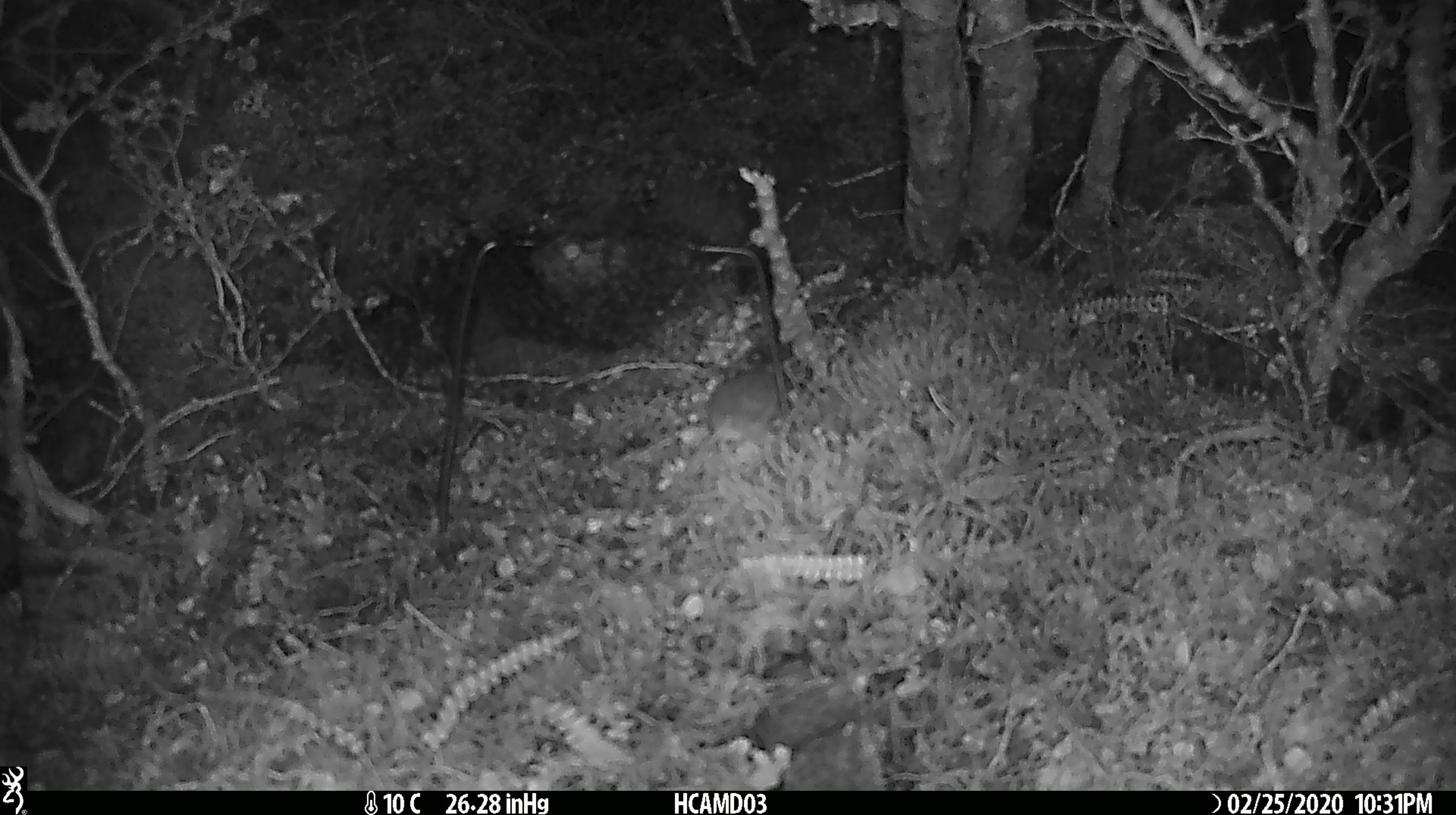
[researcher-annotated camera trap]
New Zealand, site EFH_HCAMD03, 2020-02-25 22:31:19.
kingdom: Animalia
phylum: Chordata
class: Mammalia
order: Rodentia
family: Muridae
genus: Mus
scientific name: Mus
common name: mouse